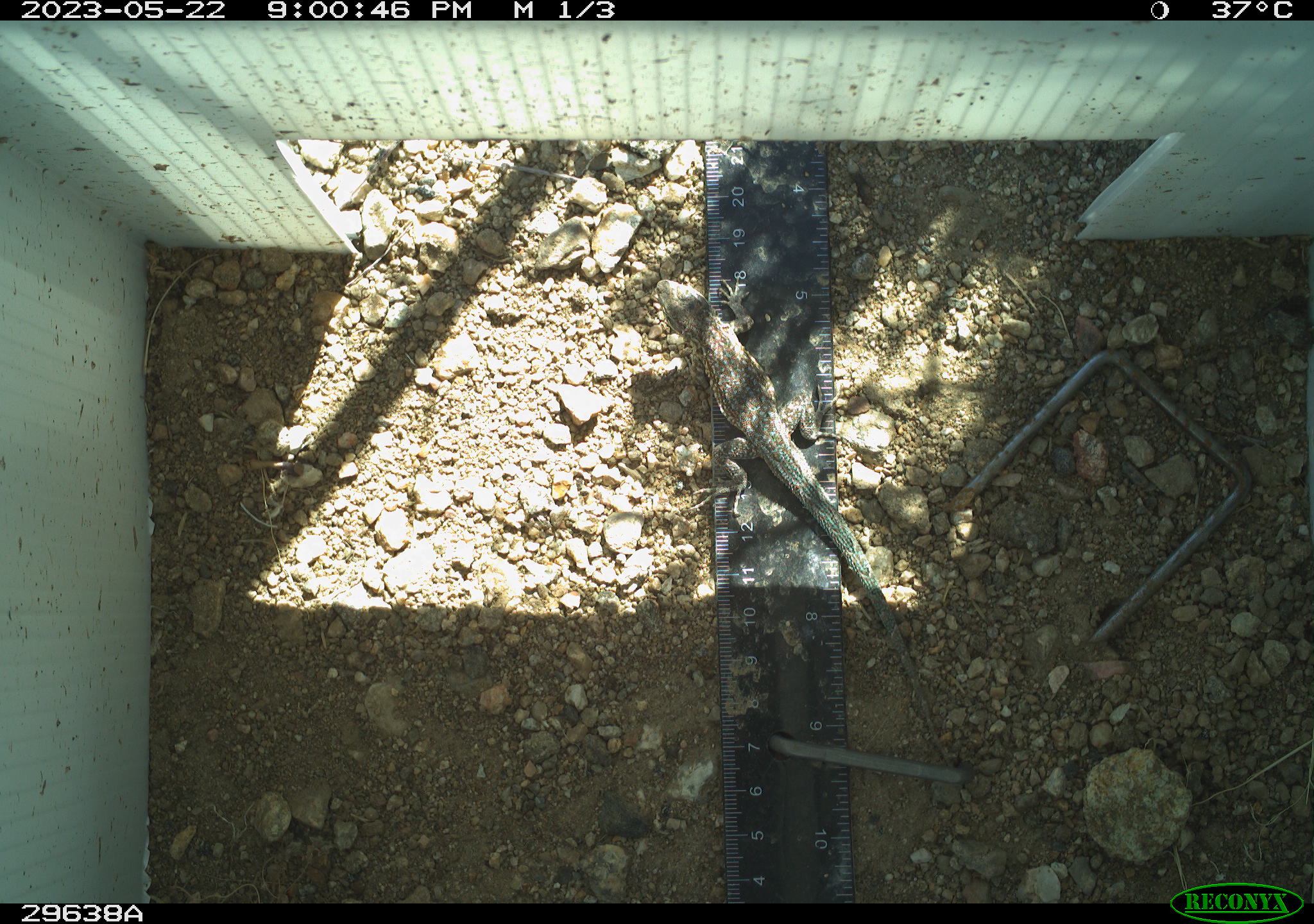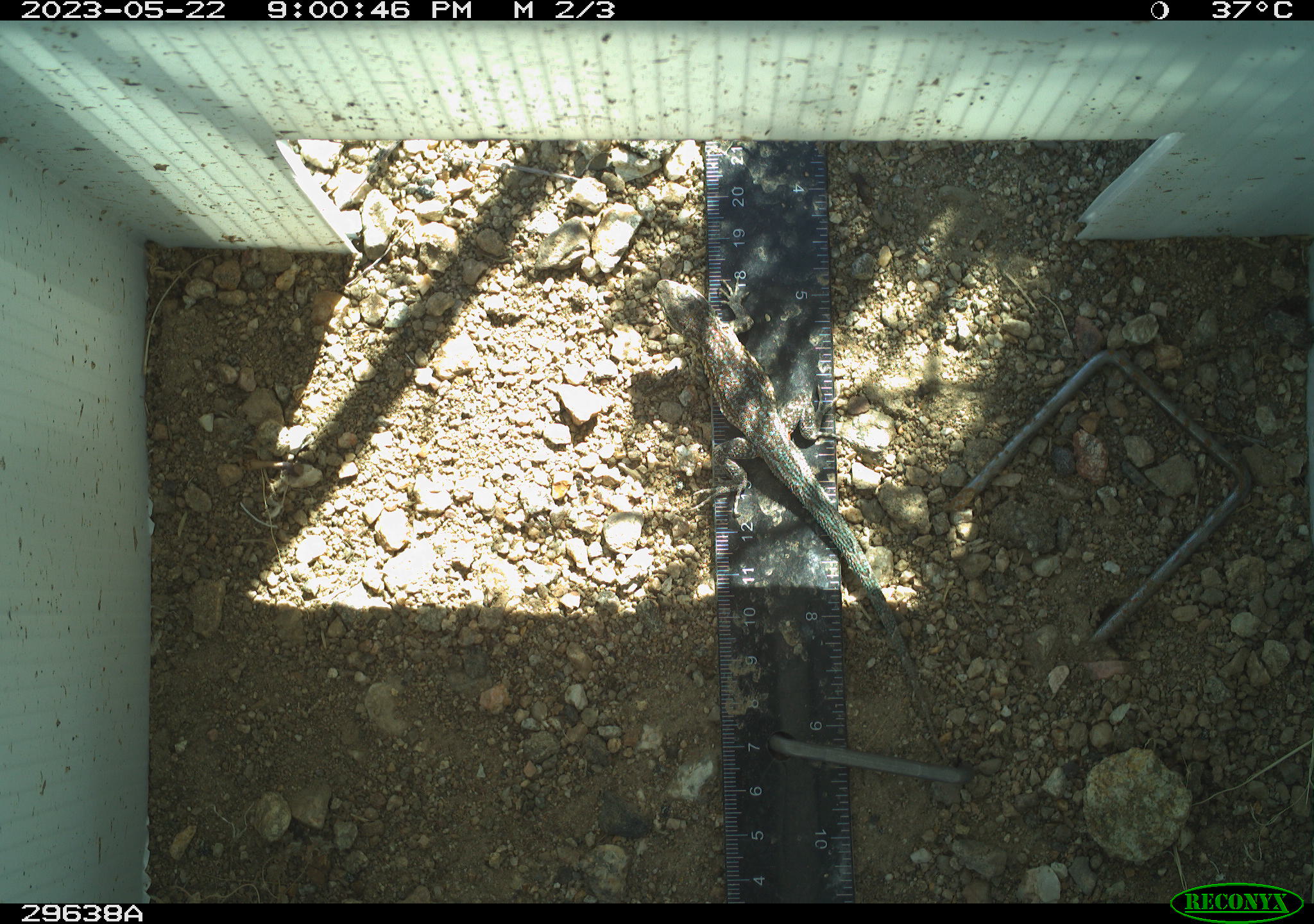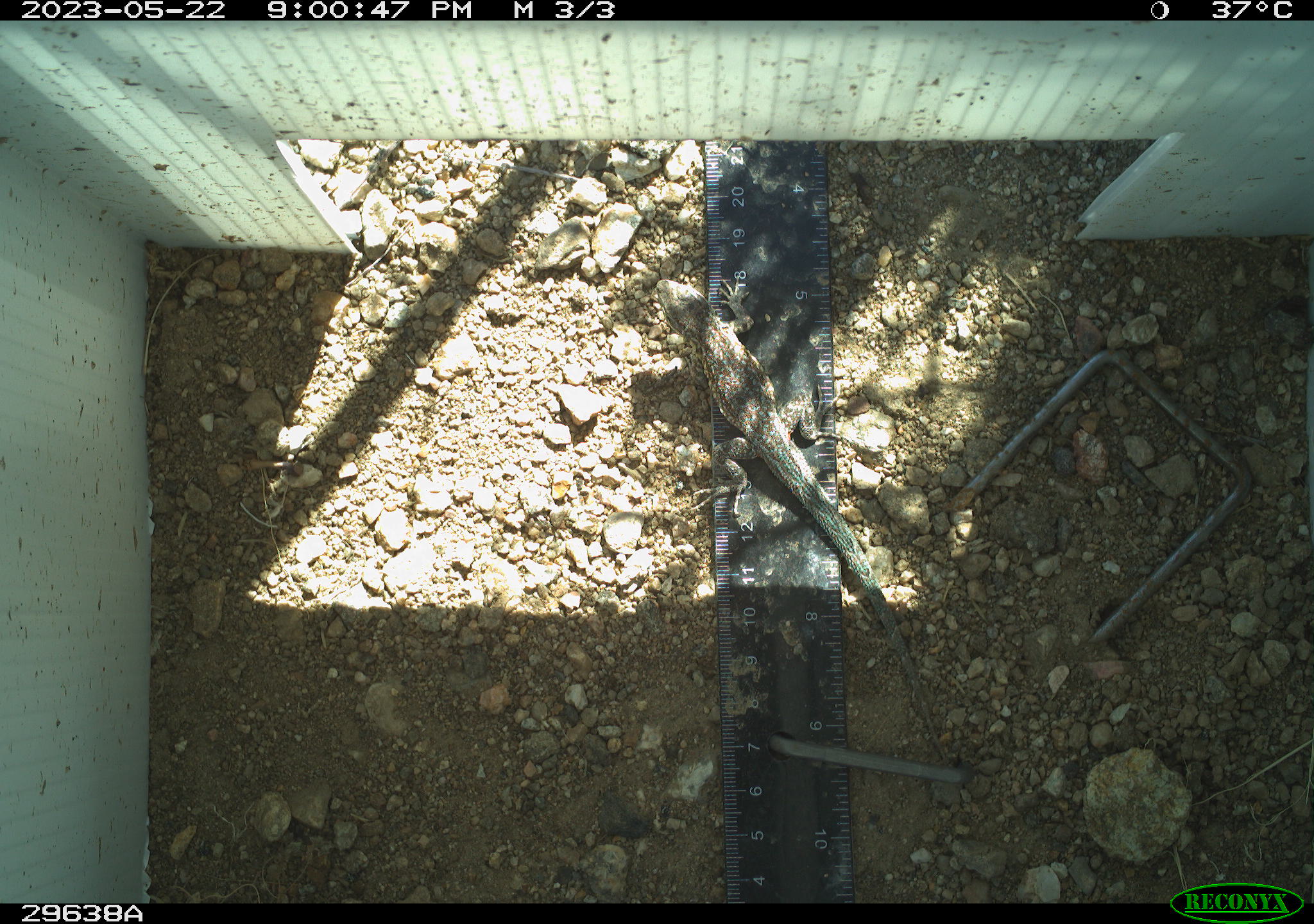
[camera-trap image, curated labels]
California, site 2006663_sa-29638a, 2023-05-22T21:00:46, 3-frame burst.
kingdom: Animalia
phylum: Chordata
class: Reptilia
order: Squamata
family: Phrynosomatidae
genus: Uta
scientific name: Uta stansburiana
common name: common side-blotched lizard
Common side-blotched lizard (Uta stansburiana).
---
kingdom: Animalia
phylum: Chordata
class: Reptilia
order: Squamata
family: Phrynosomatidae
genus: Sceloporus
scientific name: Sceloporus graciosus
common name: common sagebrush lizard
Common sagebrush lizard (Sceloporus graciosus).